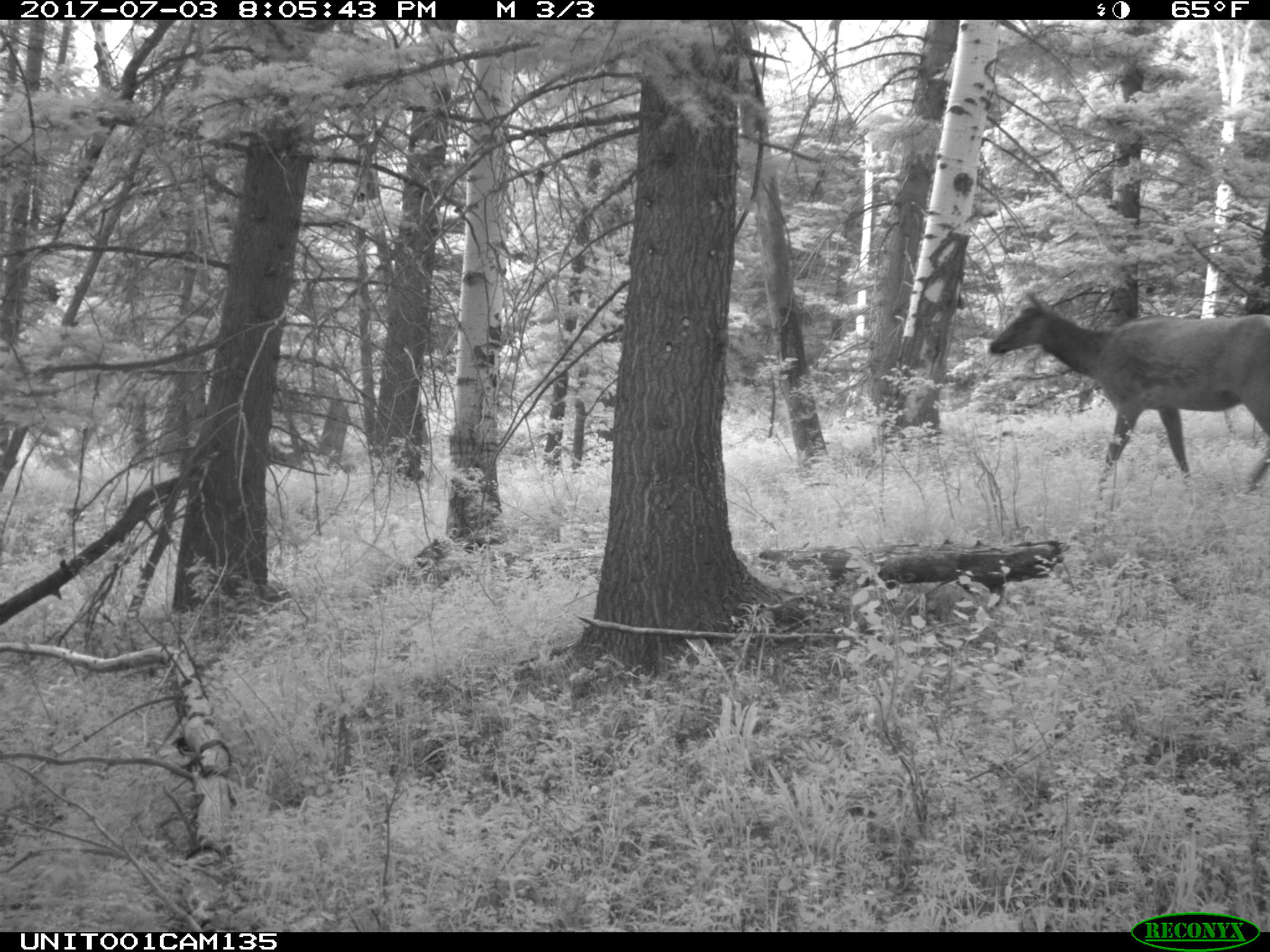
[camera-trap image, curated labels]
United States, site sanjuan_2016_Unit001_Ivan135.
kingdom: Animalia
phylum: Chordata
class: Mammalia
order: Artiodactyla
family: Cervidae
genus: Cervus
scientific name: Cervus elaphus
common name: red deer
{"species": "Cervus elaphus (red deer)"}